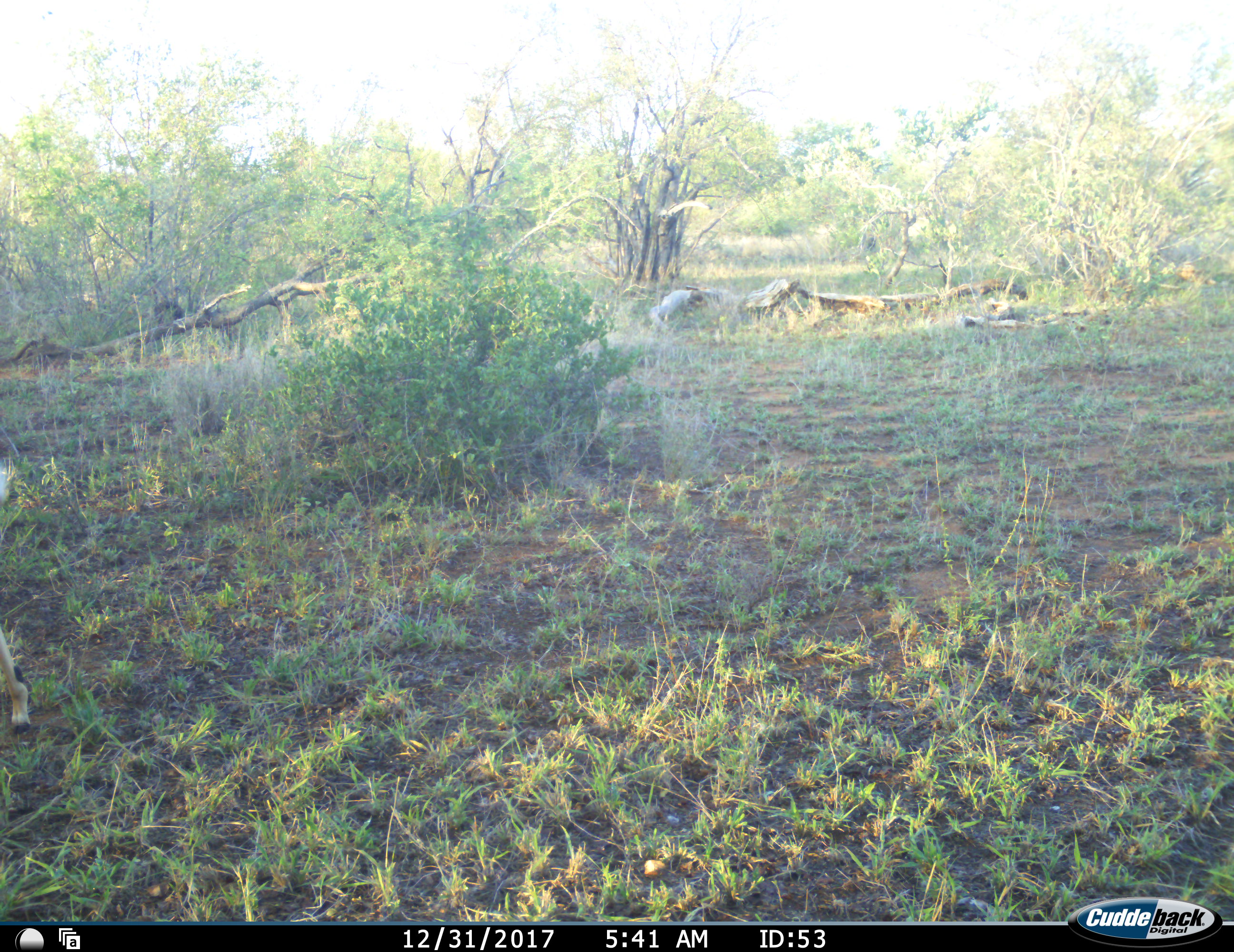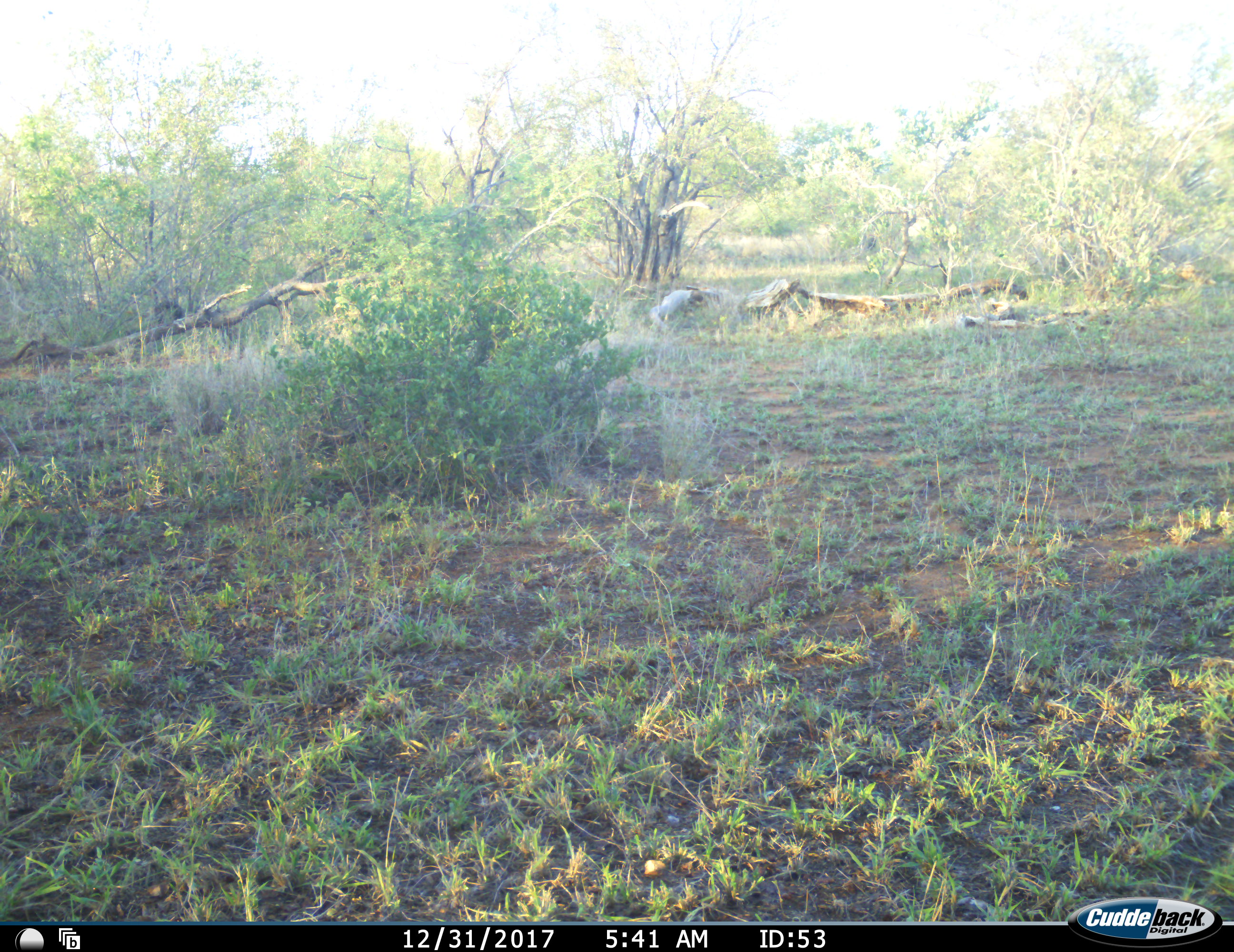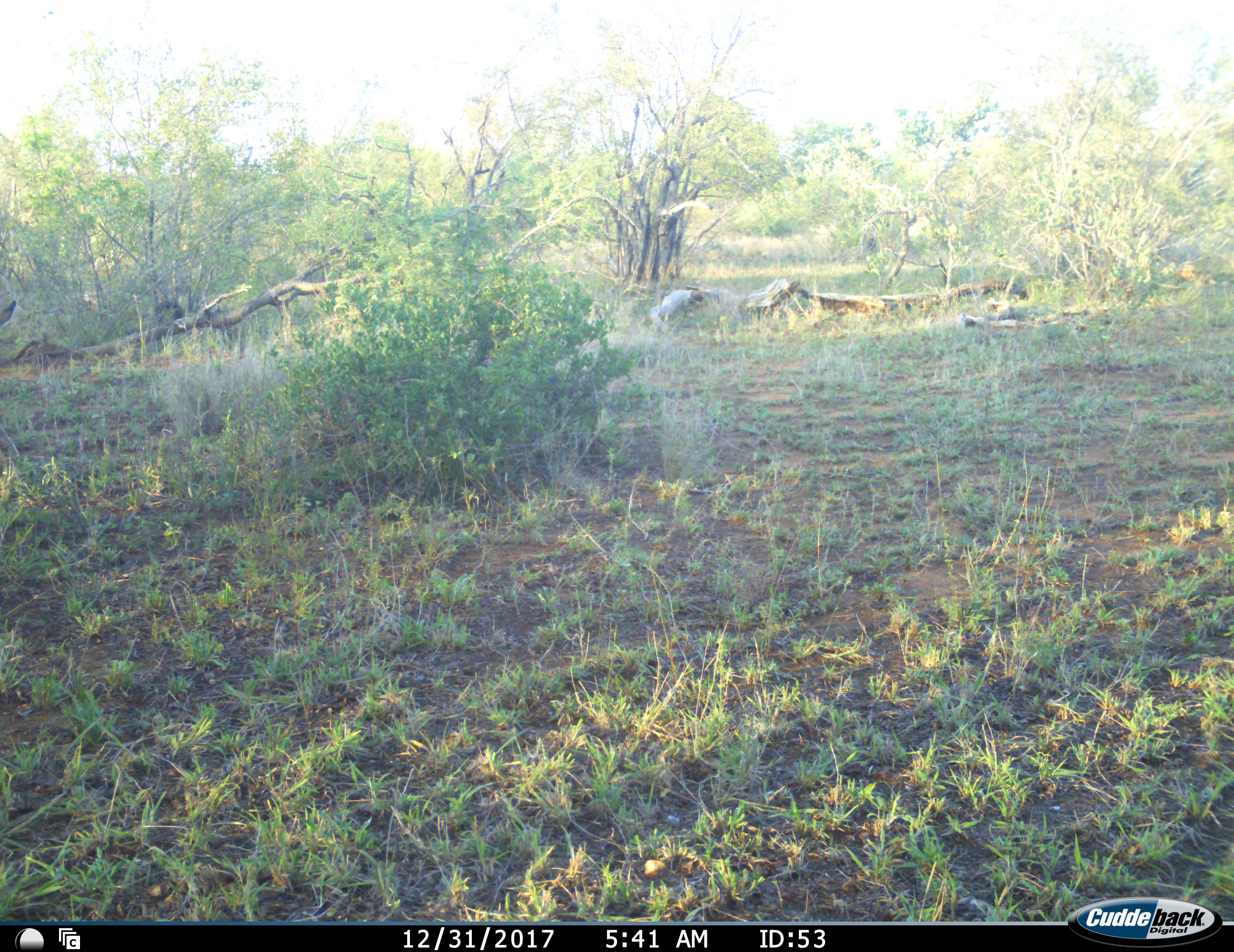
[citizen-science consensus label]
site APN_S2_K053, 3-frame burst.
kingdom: Animalia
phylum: Chordata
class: Mammalia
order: Artiodactyla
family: Bovidae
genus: Aepyceros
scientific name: Aepyceros melampus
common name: impala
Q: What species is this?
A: Impala (Aepyceros melampus).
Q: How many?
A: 1.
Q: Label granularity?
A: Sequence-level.